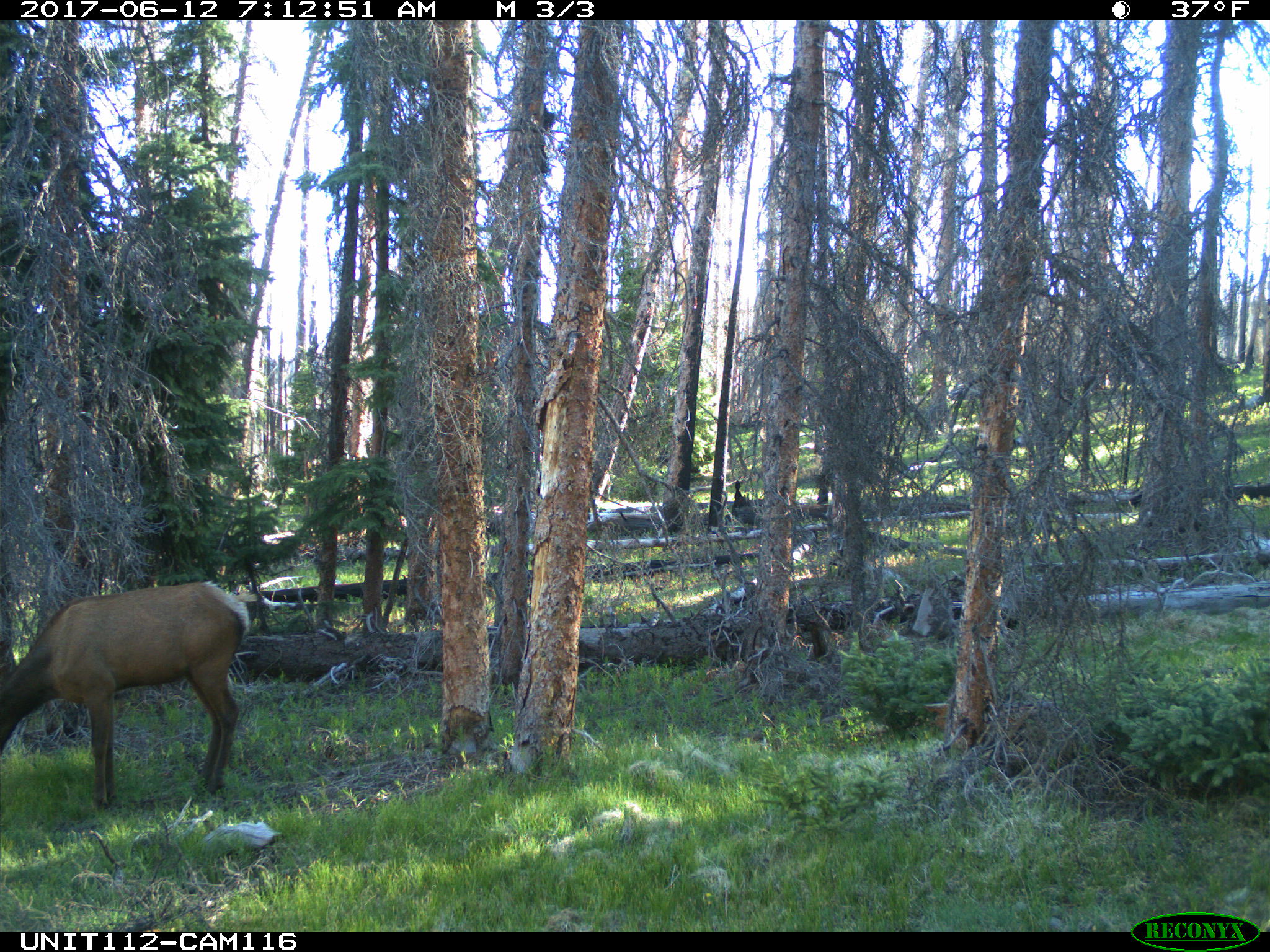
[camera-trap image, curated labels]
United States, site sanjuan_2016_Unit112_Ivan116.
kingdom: Animalia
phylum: Chordata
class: Mammalia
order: Artiodactyla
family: Cervidae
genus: Cervus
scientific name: Cervus elaphus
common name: red deer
Cervus elaphus (red deer).